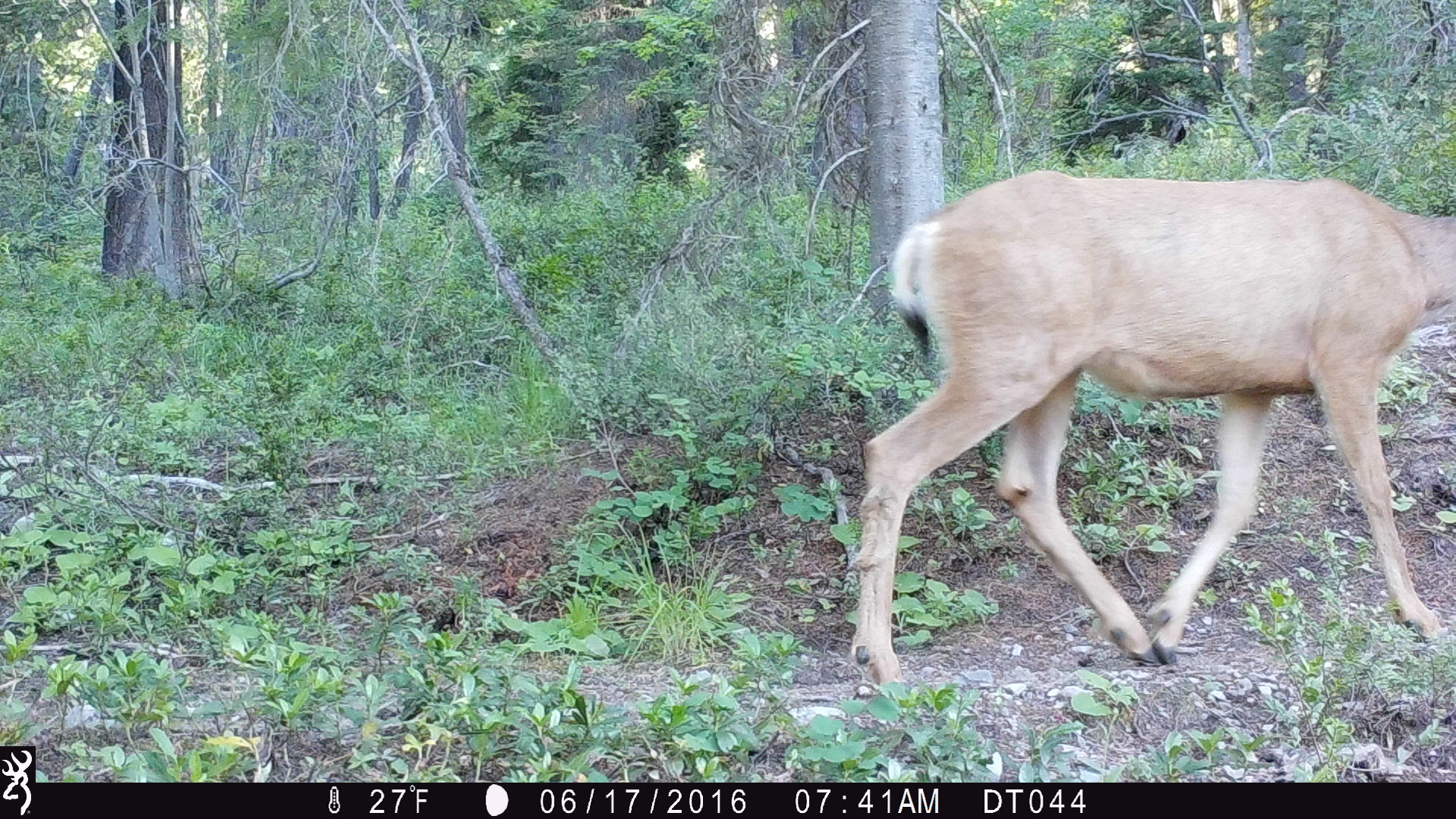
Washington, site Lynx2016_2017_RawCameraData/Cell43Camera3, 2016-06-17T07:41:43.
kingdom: Animalia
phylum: Chordata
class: Mammalia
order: Artiodactyla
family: Cervidae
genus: Odocoileus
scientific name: Odocoileus hemionus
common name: mule deer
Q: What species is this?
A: Odocoileus hemionus (mule deer).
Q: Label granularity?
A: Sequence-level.